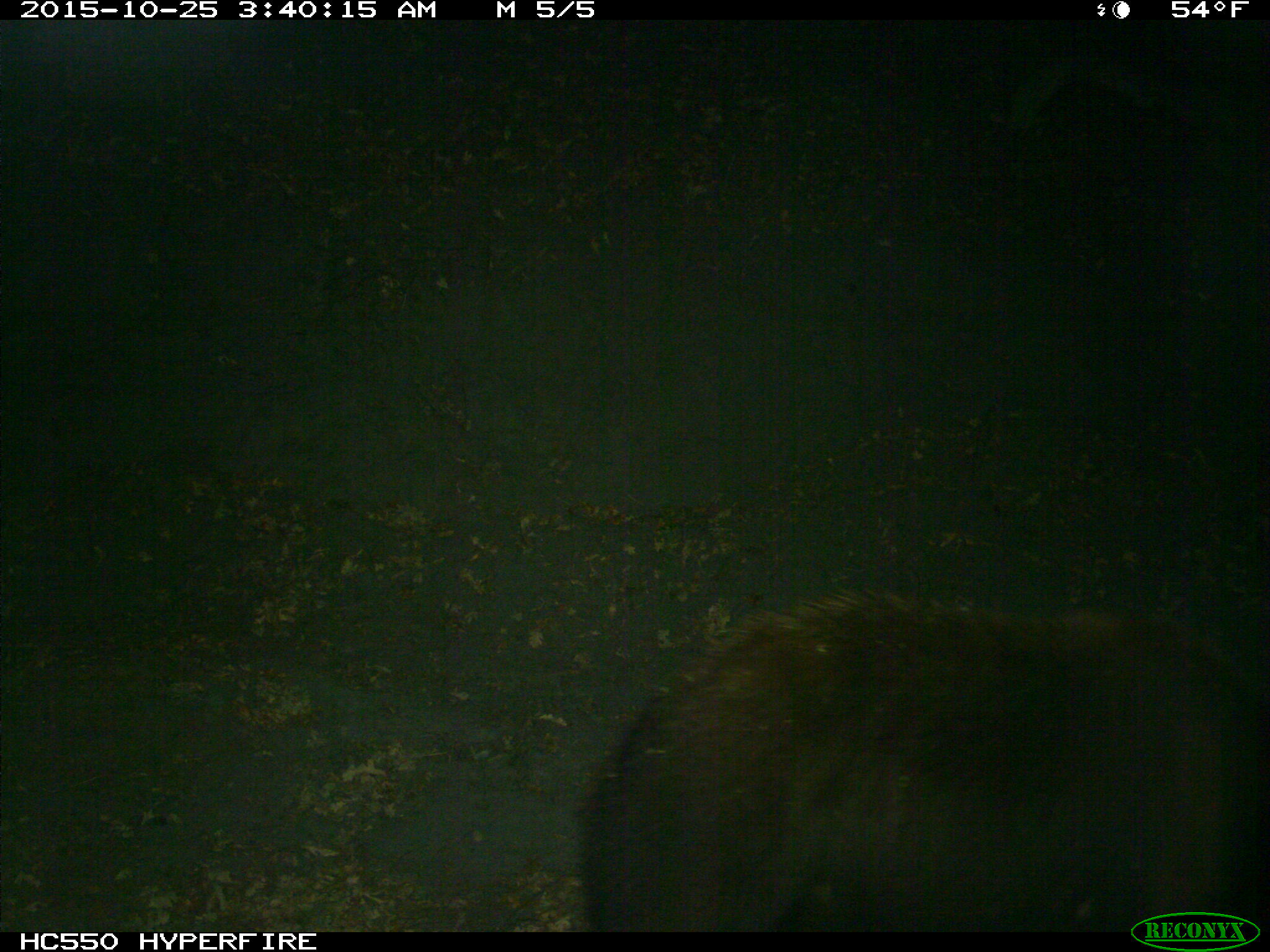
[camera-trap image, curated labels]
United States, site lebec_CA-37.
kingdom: Animalia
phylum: Chordata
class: Mammalia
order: Carnivora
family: Ursidae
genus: Ursus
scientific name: Ursus americanus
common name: american black bear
Ursus americanus (american black bear).